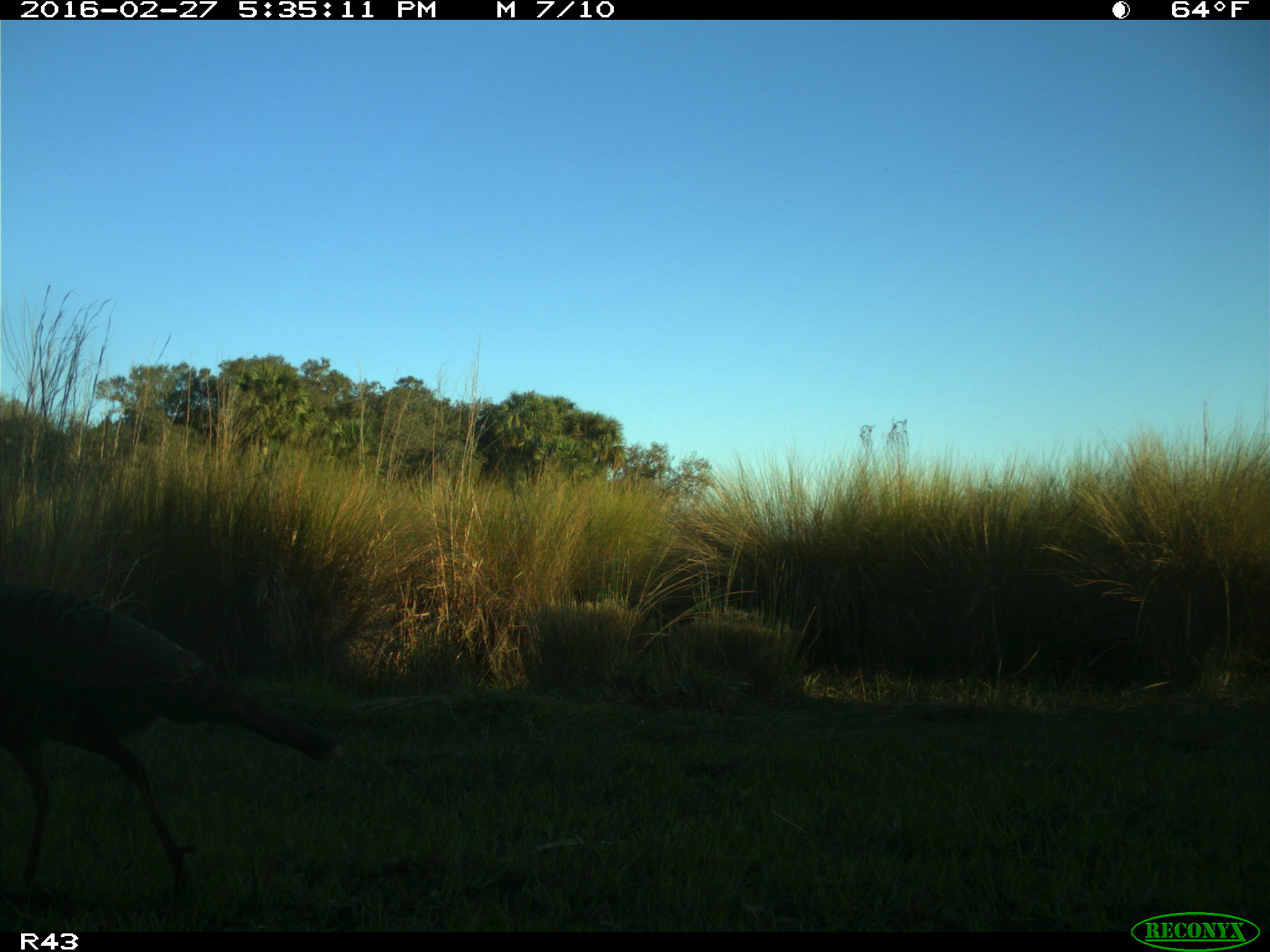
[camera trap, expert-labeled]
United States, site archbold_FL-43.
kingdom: Animalia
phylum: Chordata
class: Aves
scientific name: Aves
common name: birds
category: unidentified bird